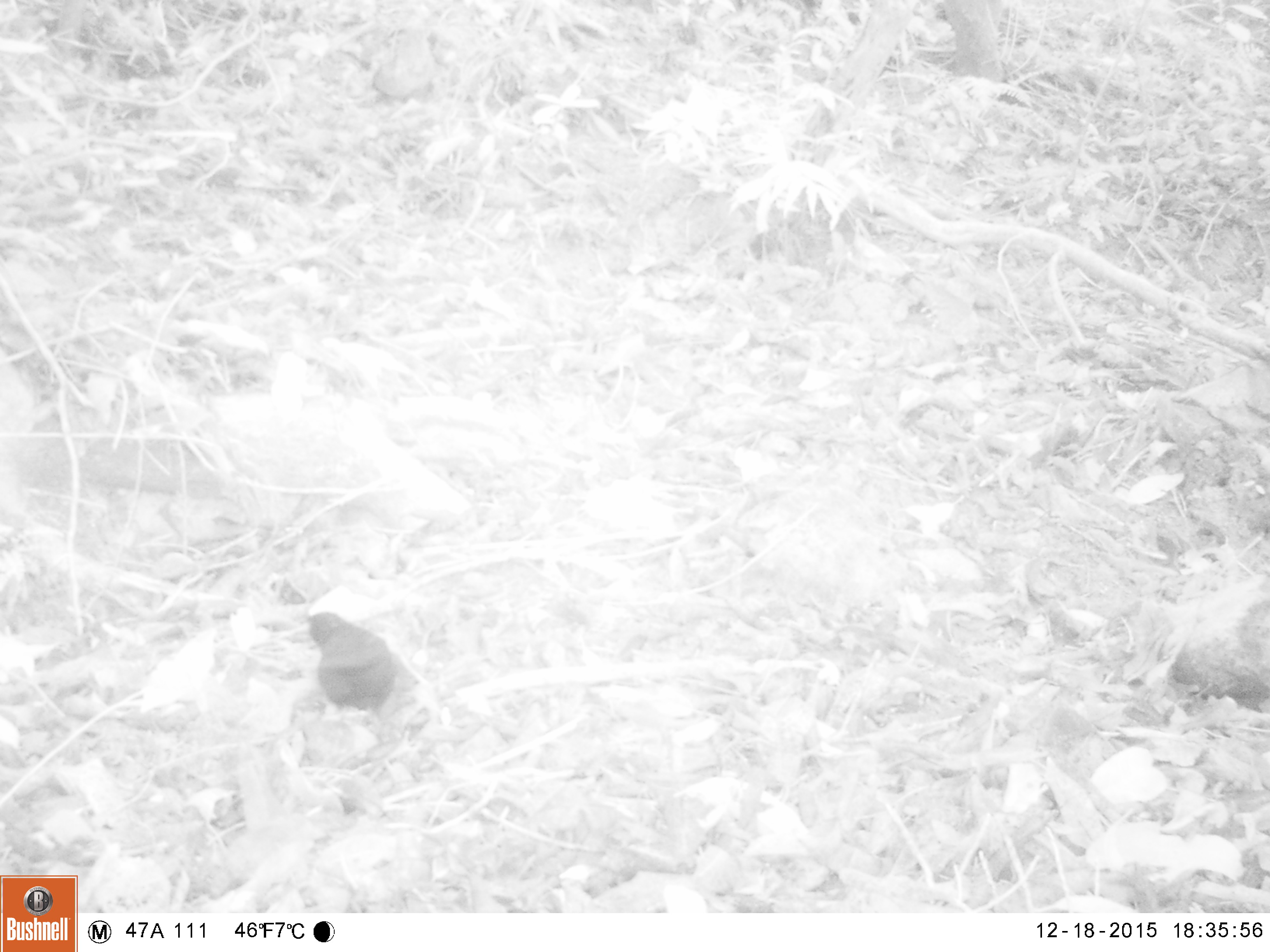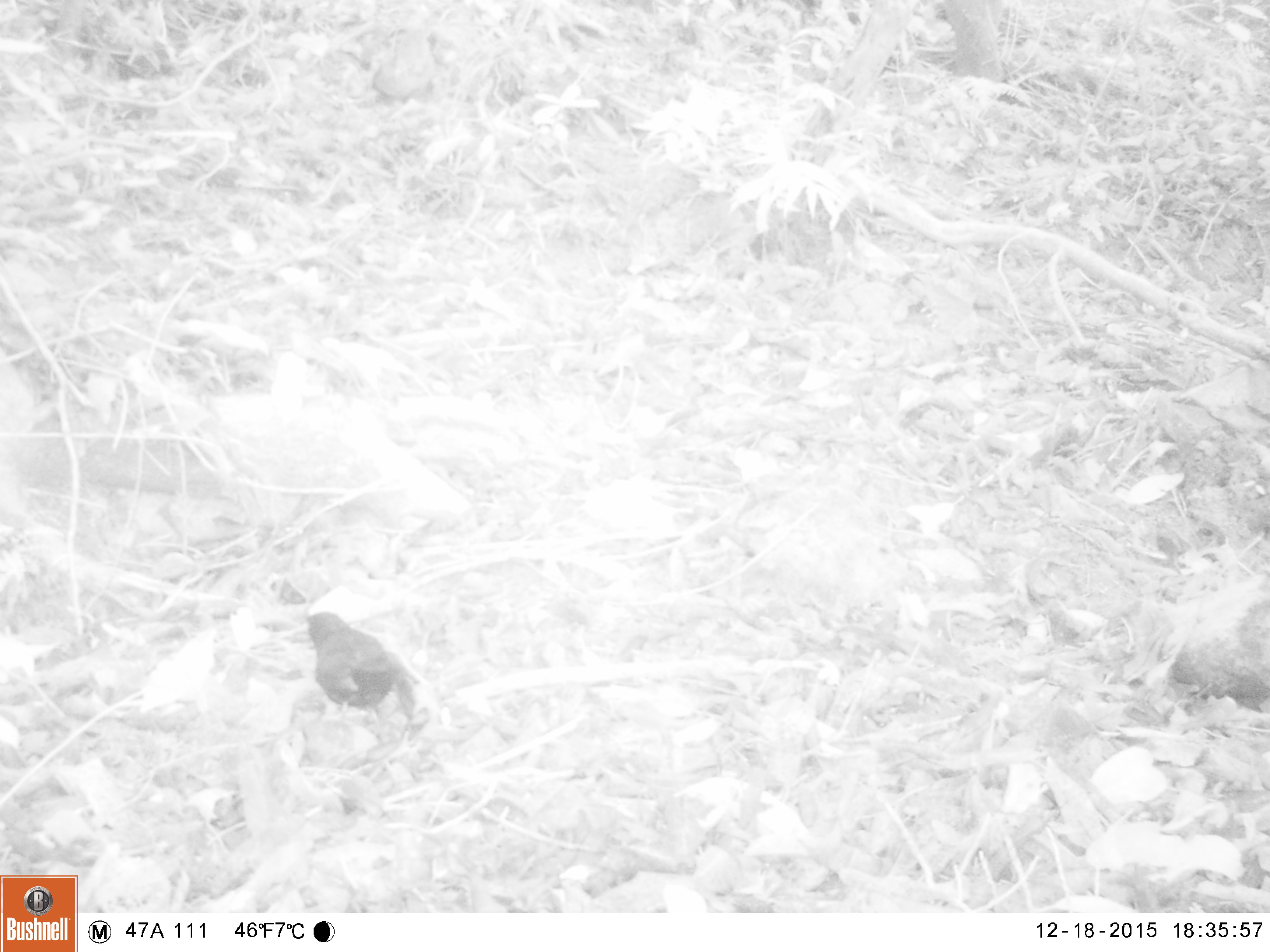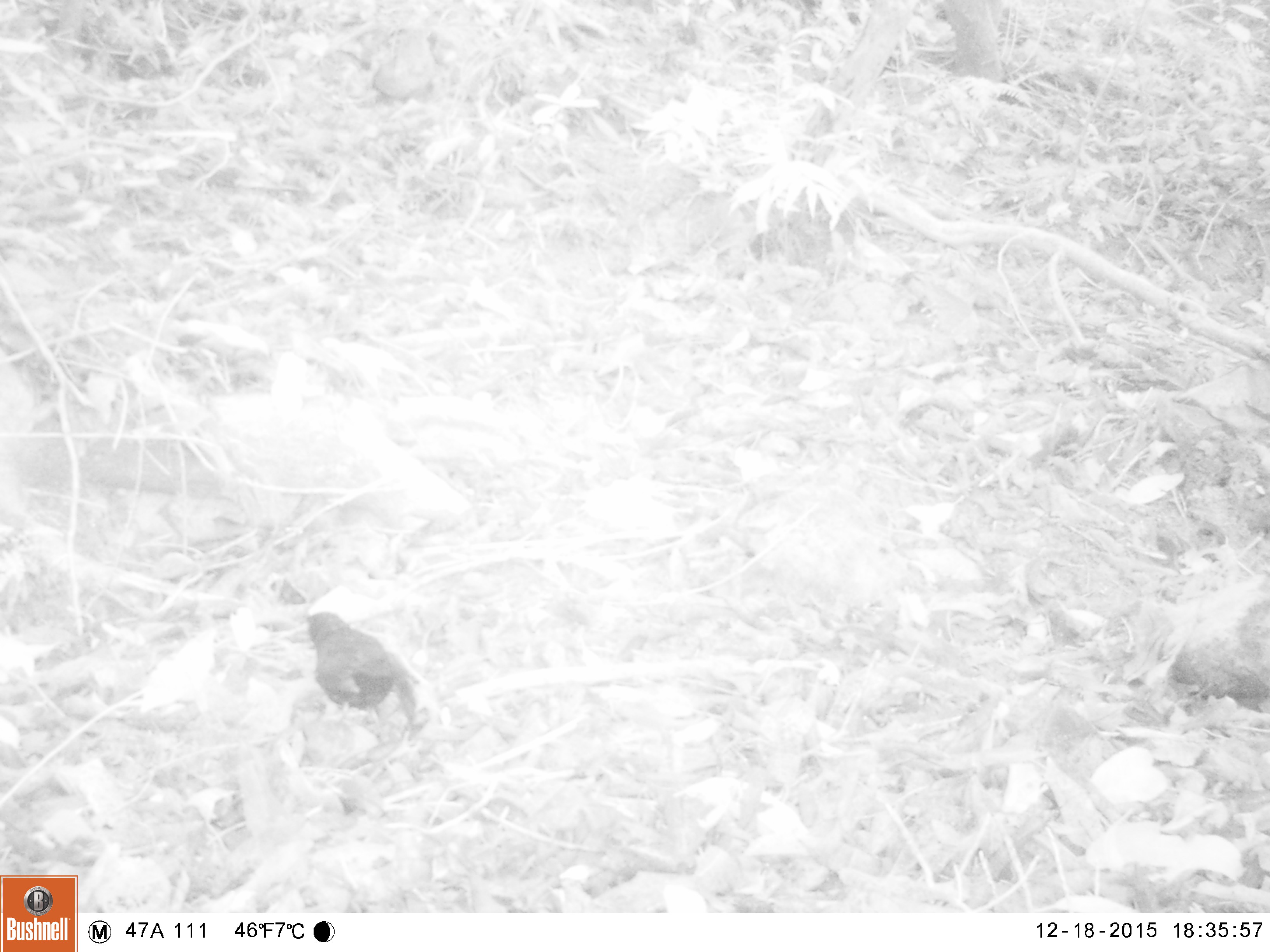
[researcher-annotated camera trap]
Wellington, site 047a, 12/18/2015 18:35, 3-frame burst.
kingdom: Animalia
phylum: Chordata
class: Aves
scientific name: Aves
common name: bird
Bird (Aves).